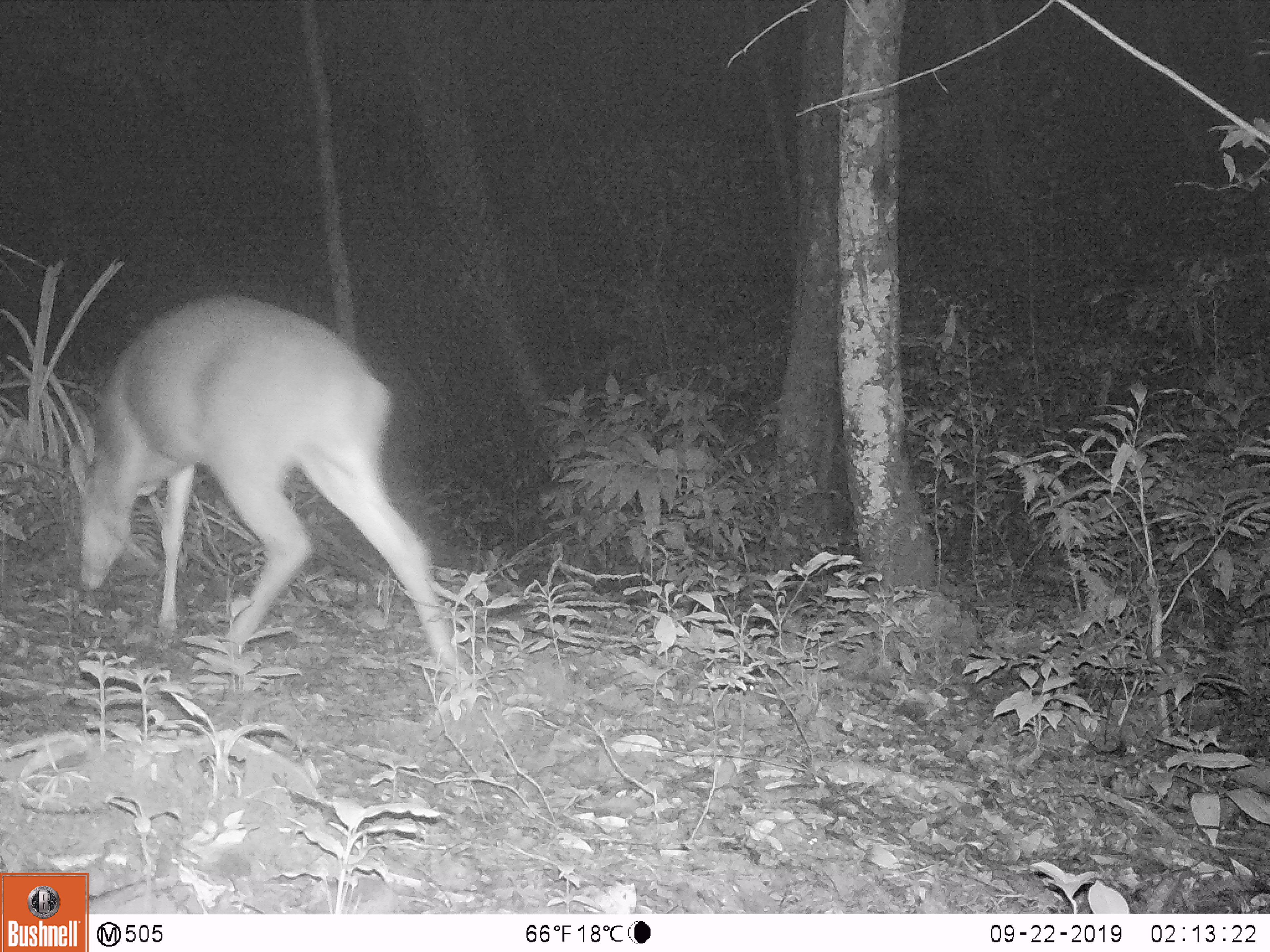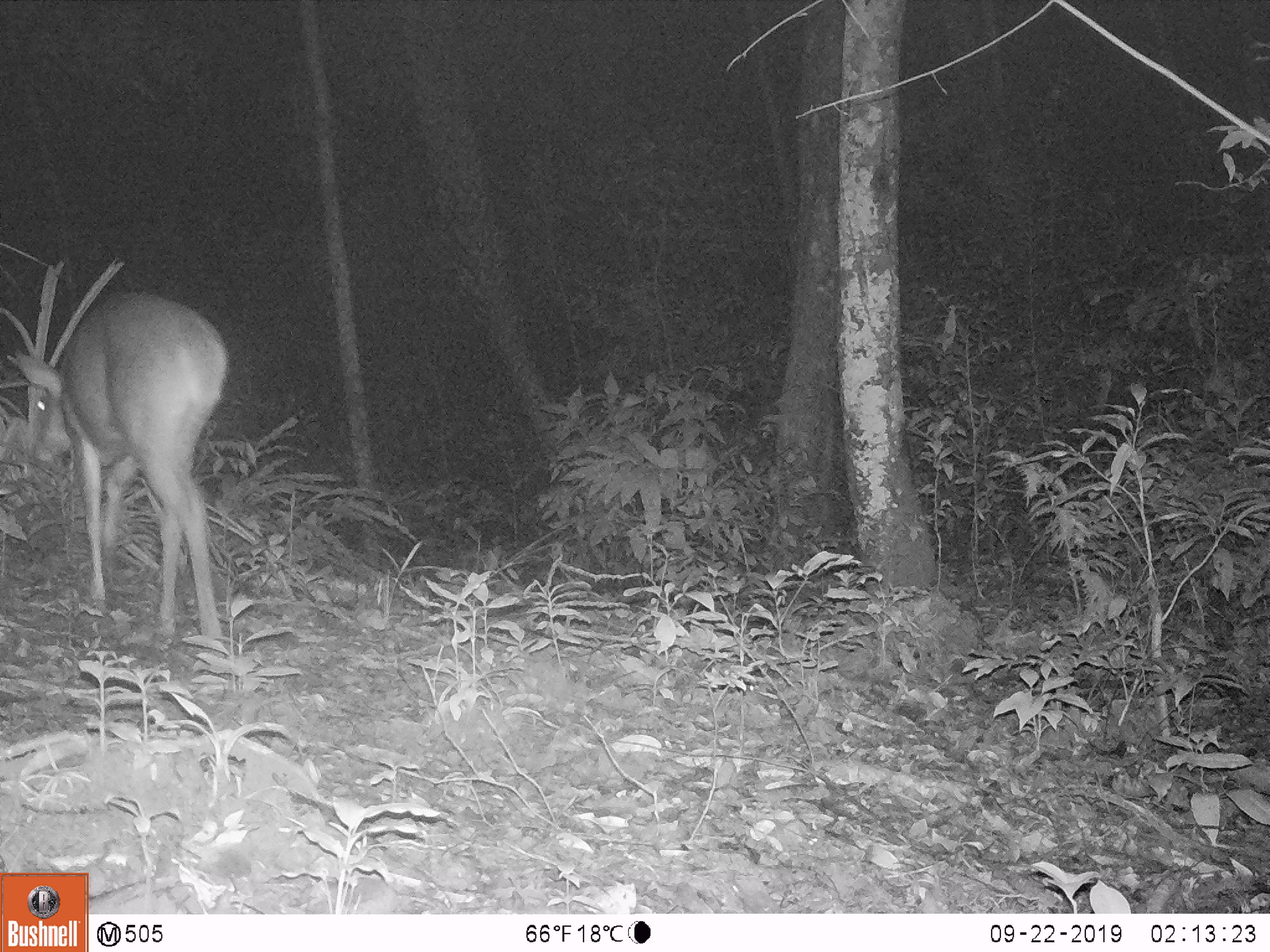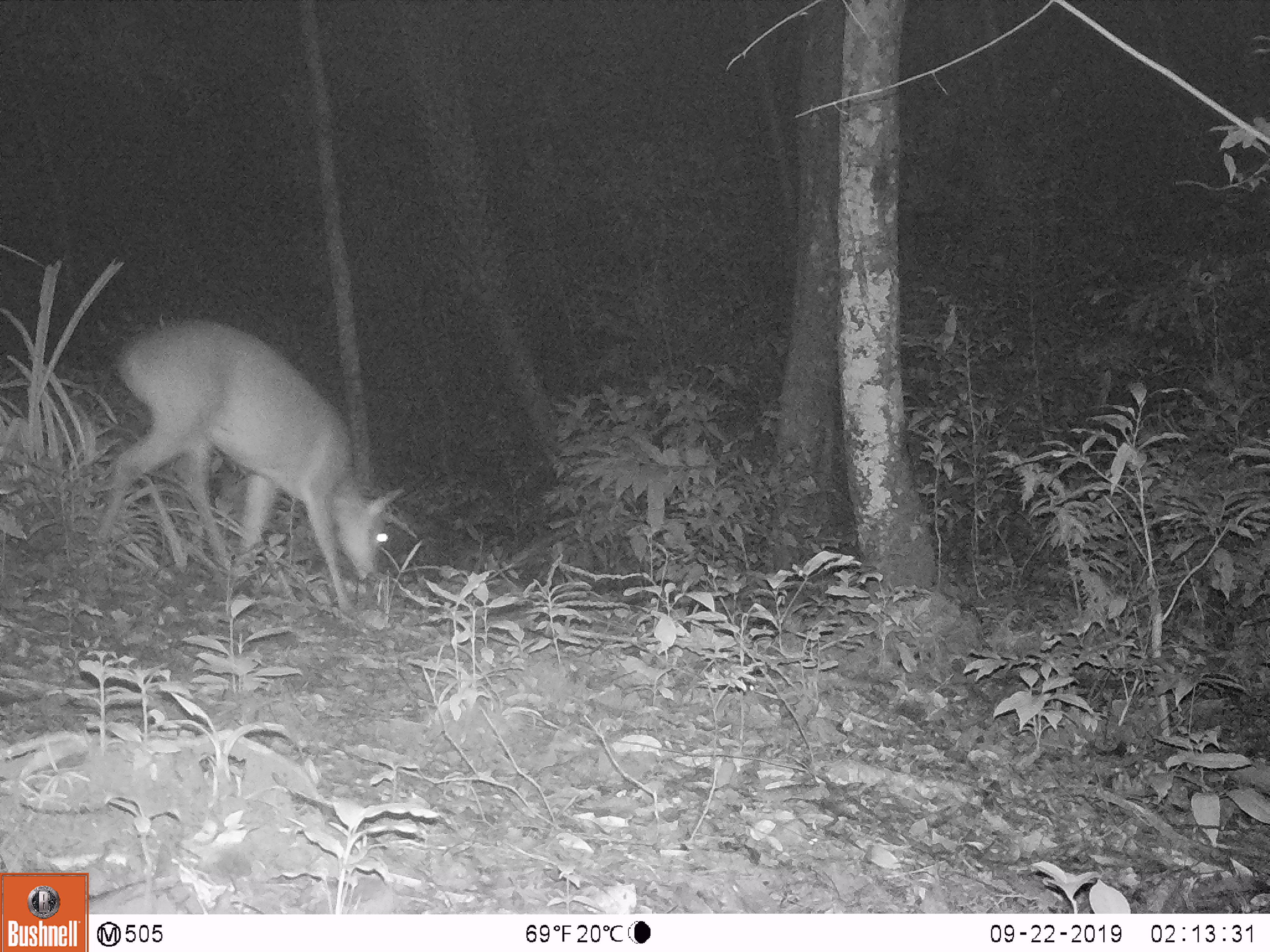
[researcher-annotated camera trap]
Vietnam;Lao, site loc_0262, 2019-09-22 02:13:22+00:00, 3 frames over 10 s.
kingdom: Animalia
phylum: Chordata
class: Mammalia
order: Artiodactyla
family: Cervidae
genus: Muntiacus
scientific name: Muntiacus vuquangensis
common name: large-antlered muntjac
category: large antlered muntjac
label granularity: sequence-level